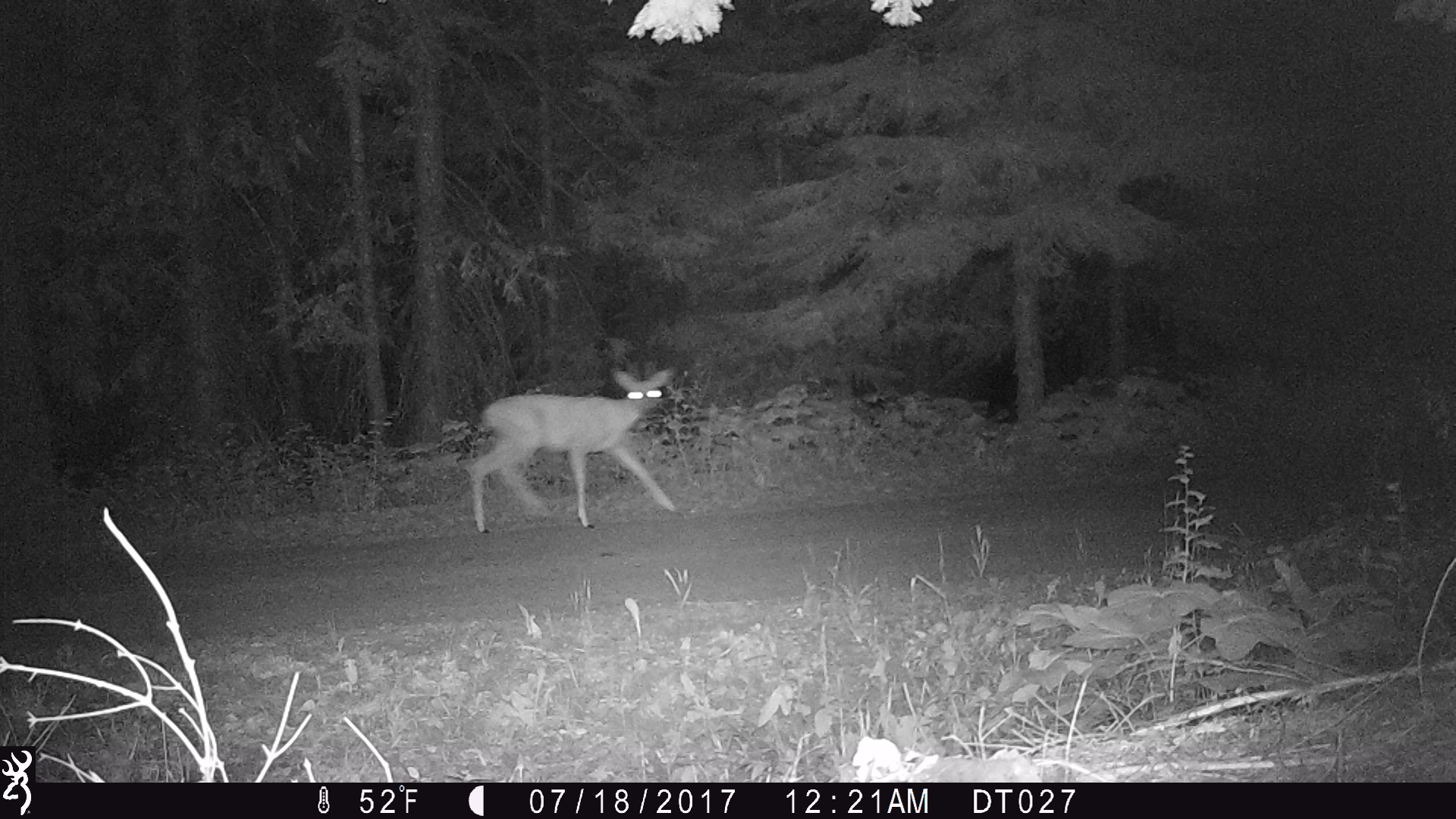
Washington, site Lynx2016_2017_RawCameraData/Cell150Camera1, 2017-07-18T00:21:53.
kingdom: Animalia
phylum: Chordata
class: Mammalia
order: Artiodactyla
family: Cervidae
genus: Odocoileus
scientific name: Odocoileus hemionus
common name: mule deer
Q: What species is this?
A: Odocoileus hemionus (mule deer).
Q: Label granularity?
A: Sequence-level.